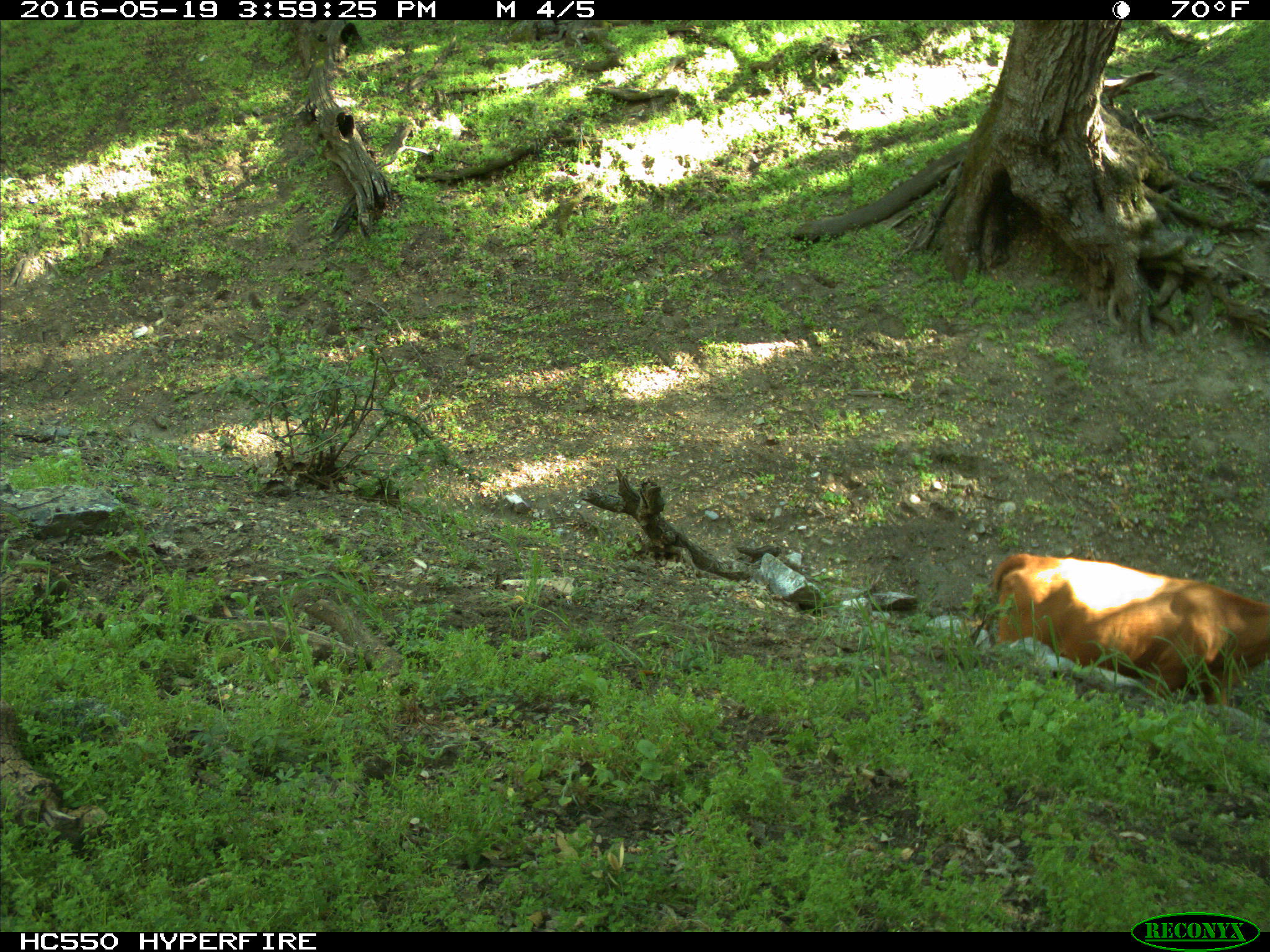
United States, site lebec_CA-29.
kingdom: Animalia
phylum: Chordata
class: Mammalia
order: Artiodactyla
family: Bovidae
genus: Bos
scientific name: Bos taurus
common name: domestic cow